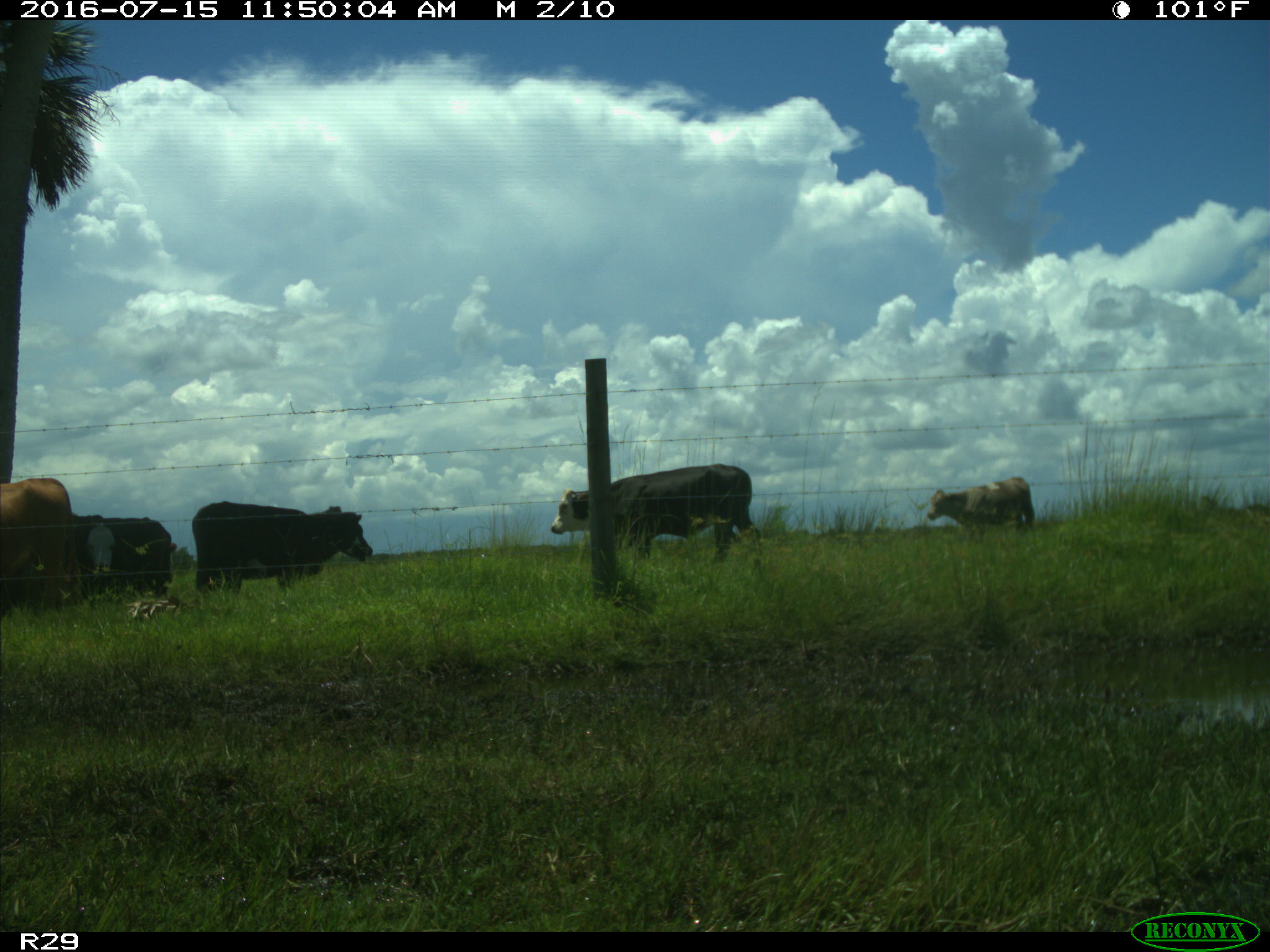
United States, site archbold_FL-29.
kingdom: Animalia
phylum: Chordata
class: Mammalia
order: Artiodactyla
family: Bovidae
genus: Bos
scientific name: Bos taurus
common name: domestic cow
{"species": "Bos taurus (domestic cow)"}